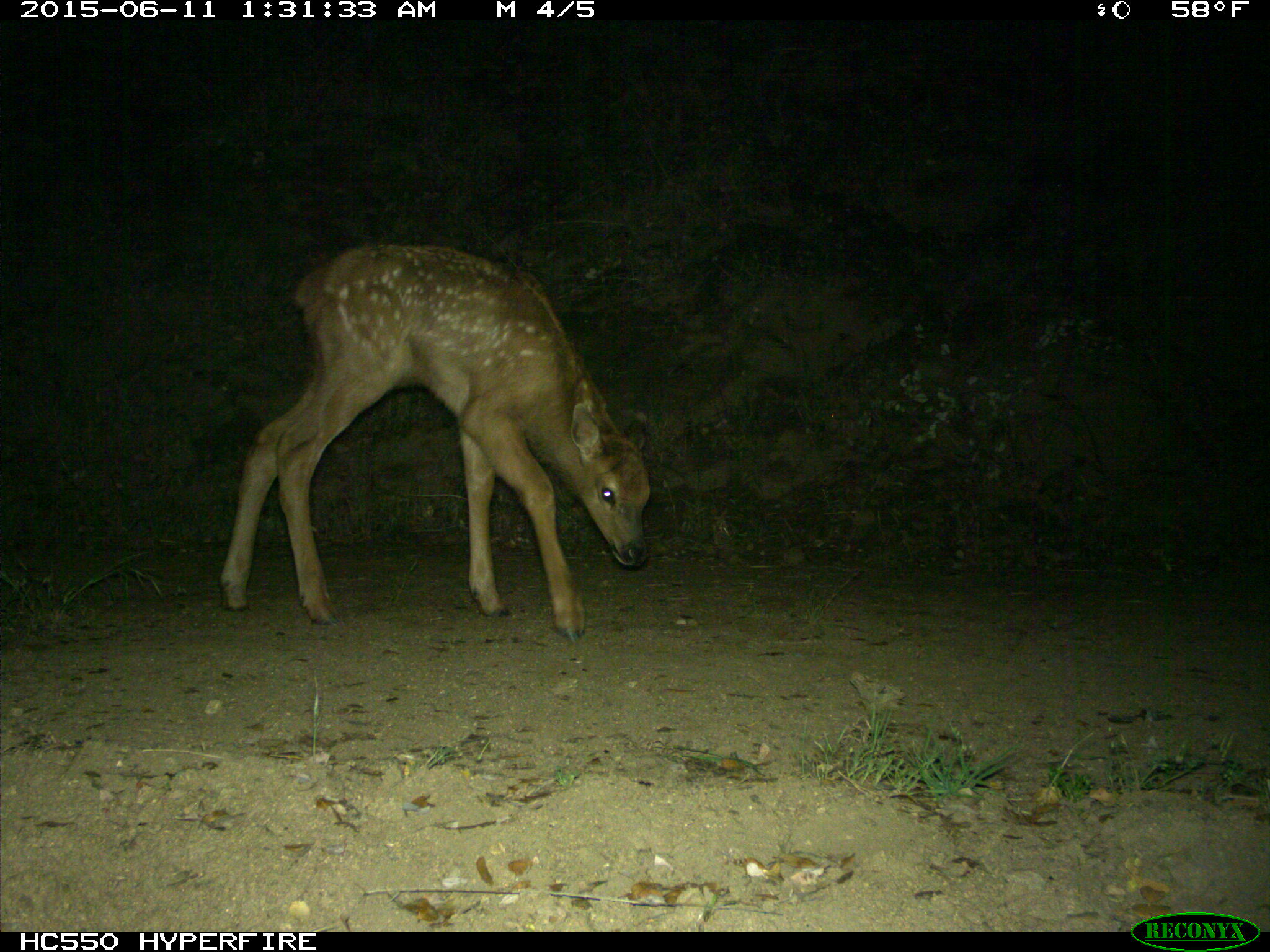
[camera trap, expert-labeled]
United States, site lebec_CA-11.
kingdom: Animalia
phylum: Chordata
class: Mammalia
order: Artiodactyla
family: Cervidae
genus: Cervus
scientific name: Cervus canadensis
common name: elk